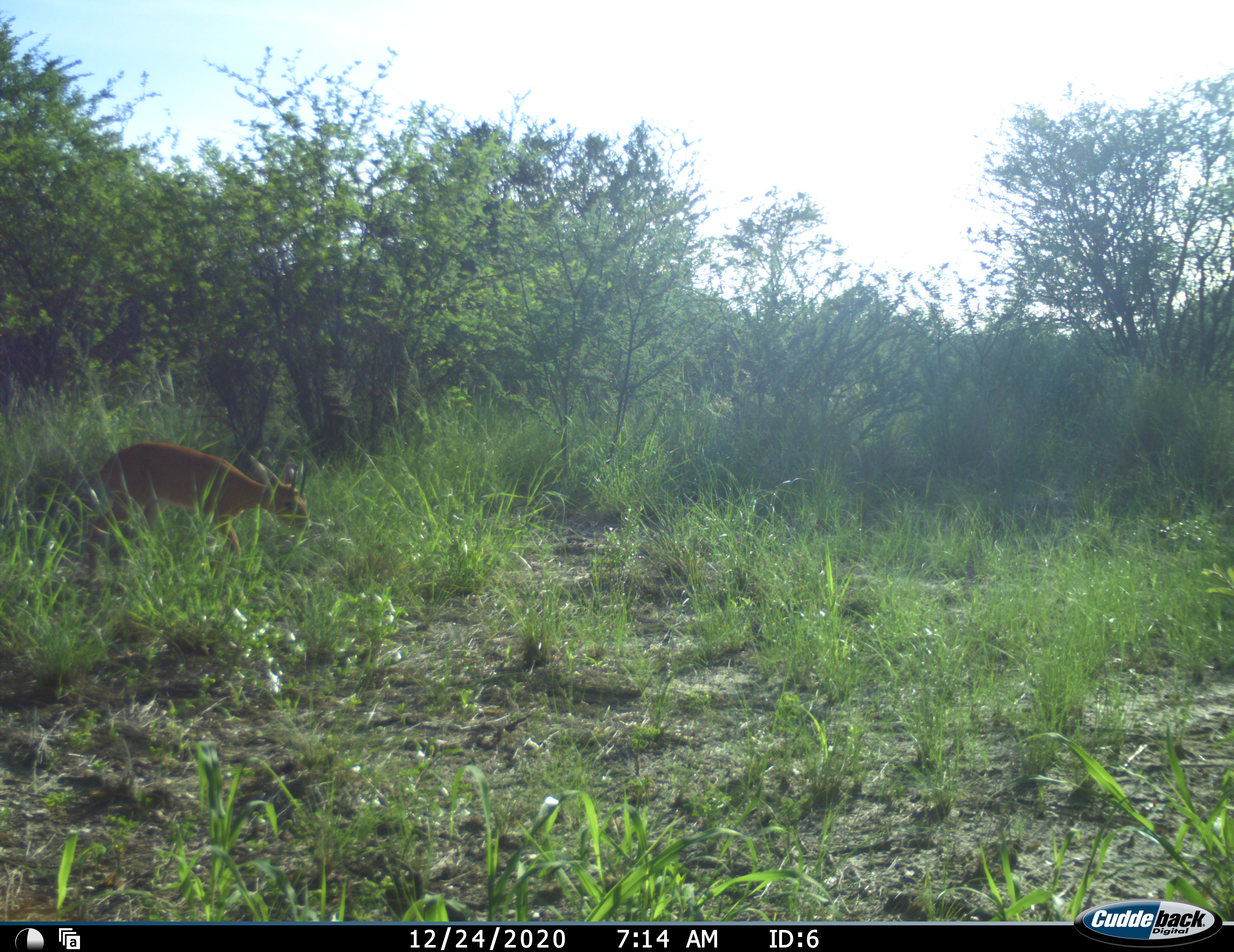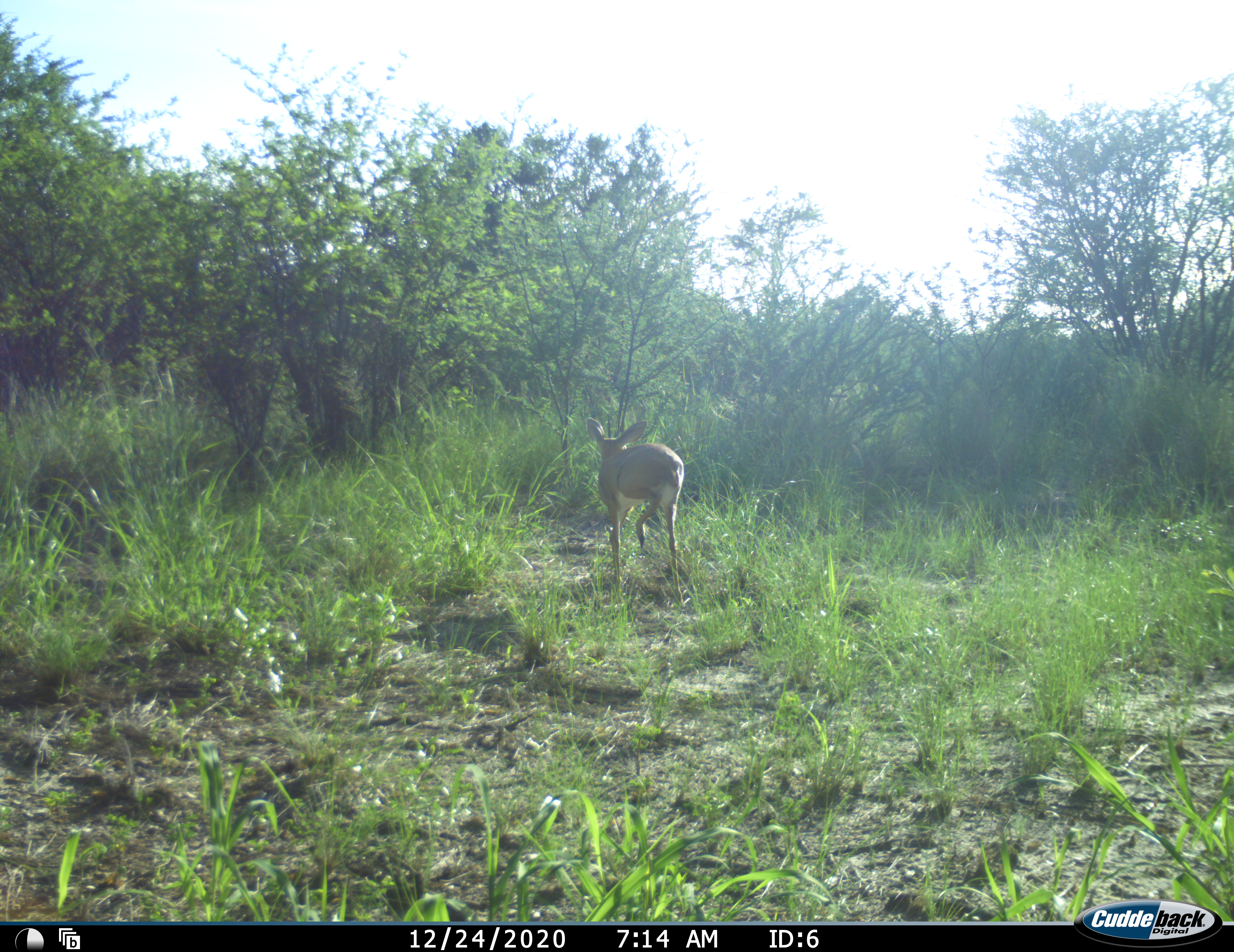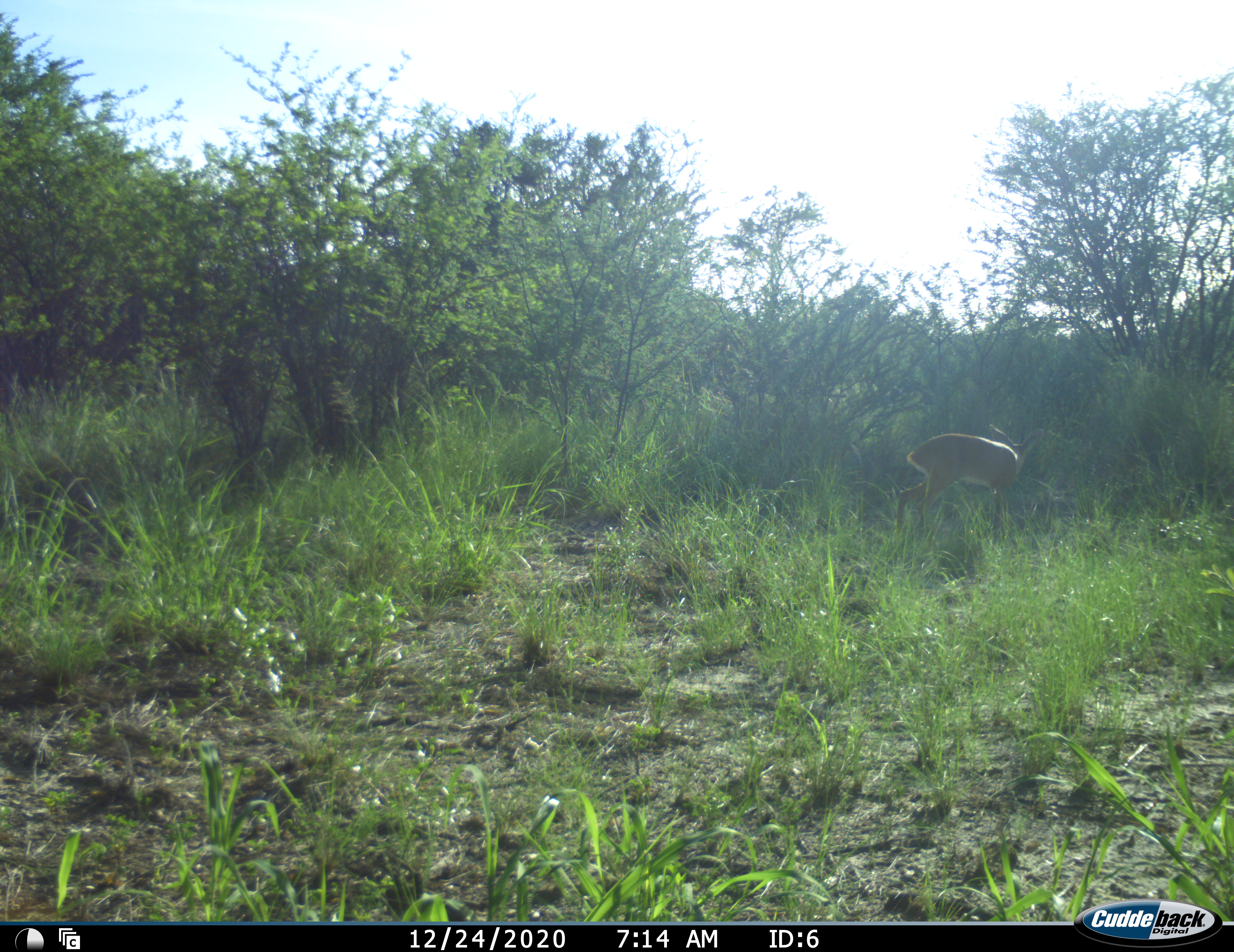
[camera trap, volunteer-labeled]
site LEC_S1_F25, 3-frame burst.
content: unidentified animal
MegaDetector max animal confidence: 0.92